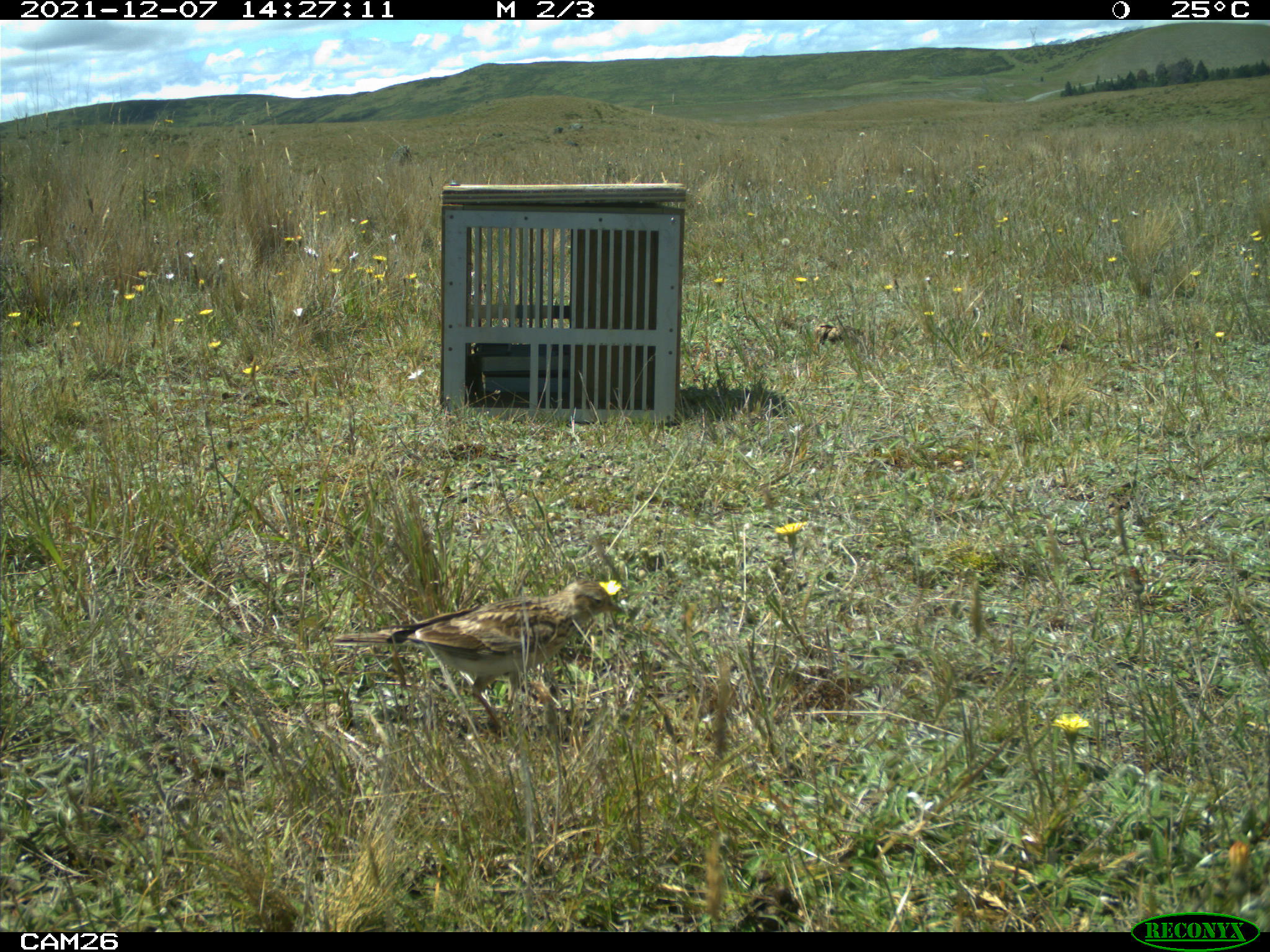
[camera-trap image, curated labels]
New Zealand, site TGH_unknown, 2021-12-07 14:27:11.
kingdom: Animalia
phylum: Chordata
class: Aves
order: Passeriformes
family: Motacillidae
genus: Anthus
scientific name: Anthus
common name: pipit